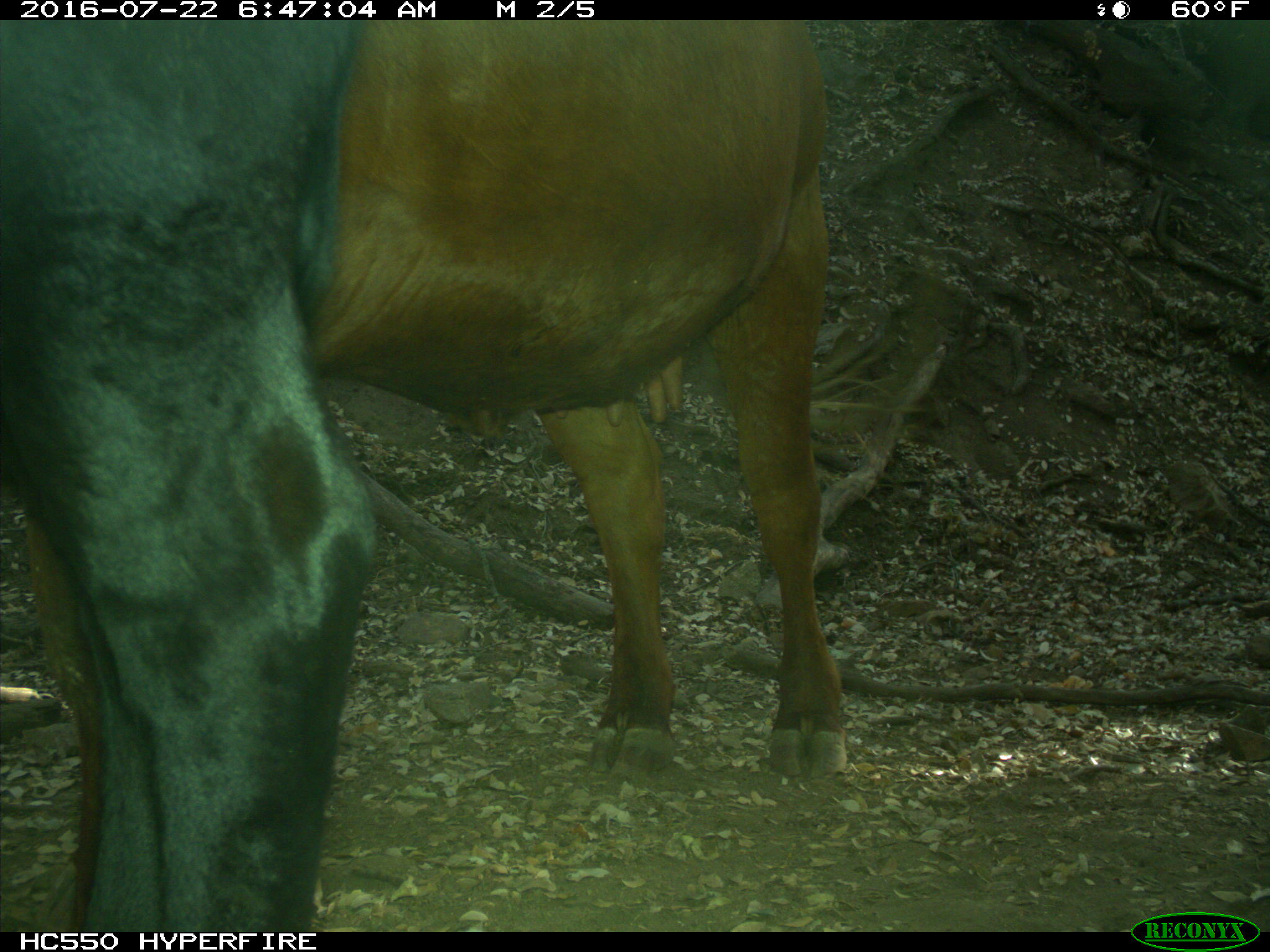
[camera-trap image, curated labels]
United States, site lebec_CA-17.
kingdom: Animalia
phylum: Chordata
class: Mammalia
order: Artiodactyla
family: Bovidae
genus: Bos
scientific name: Bos taurus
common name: domestic cow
Bos taurus (domestic cow).